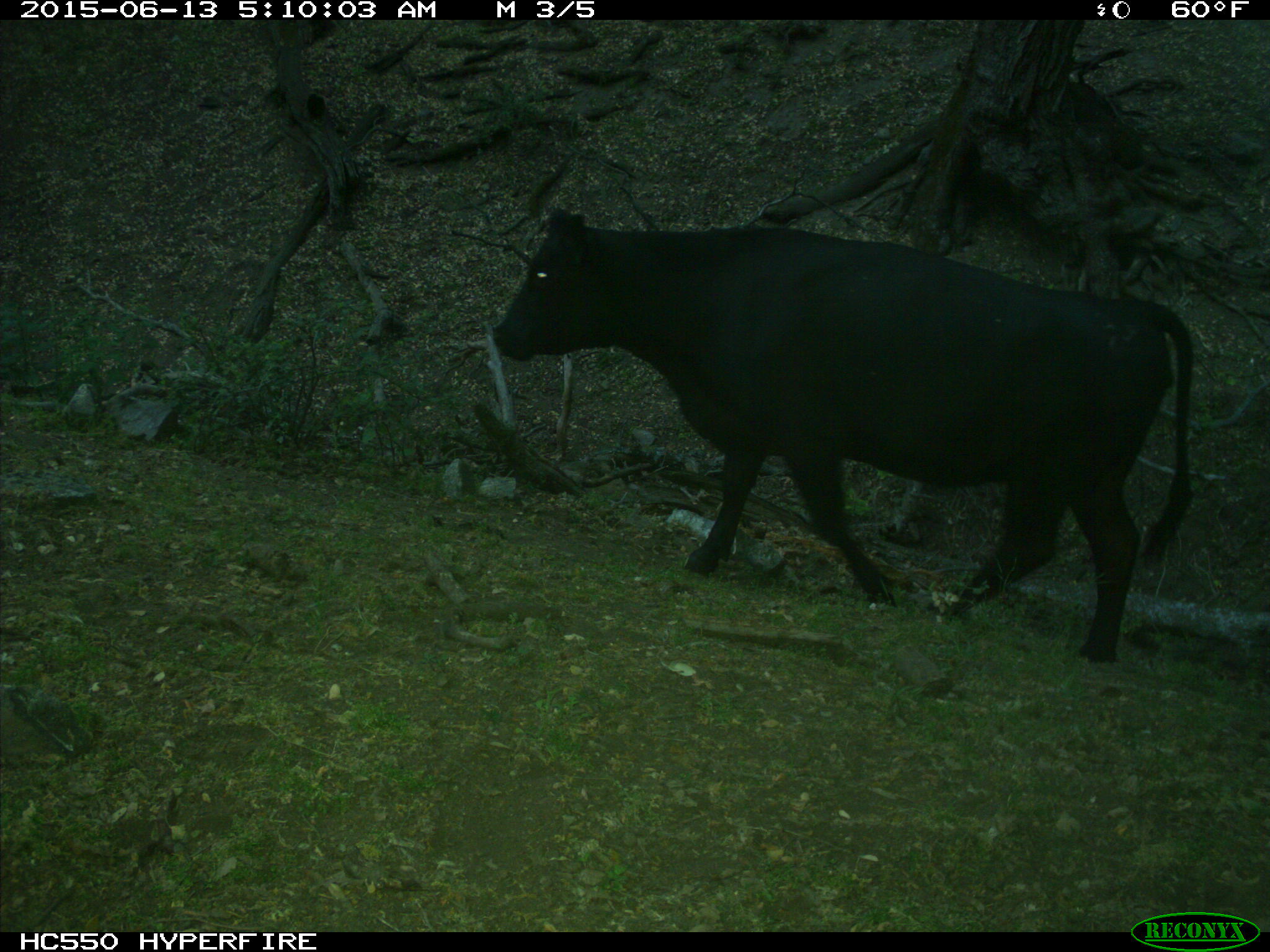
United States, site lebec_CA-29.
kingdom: Animalia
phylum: Chordata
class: Mammalia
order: Artiodactyla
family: Bovidae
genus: Bos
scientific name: Bos taurus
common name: domestic cow